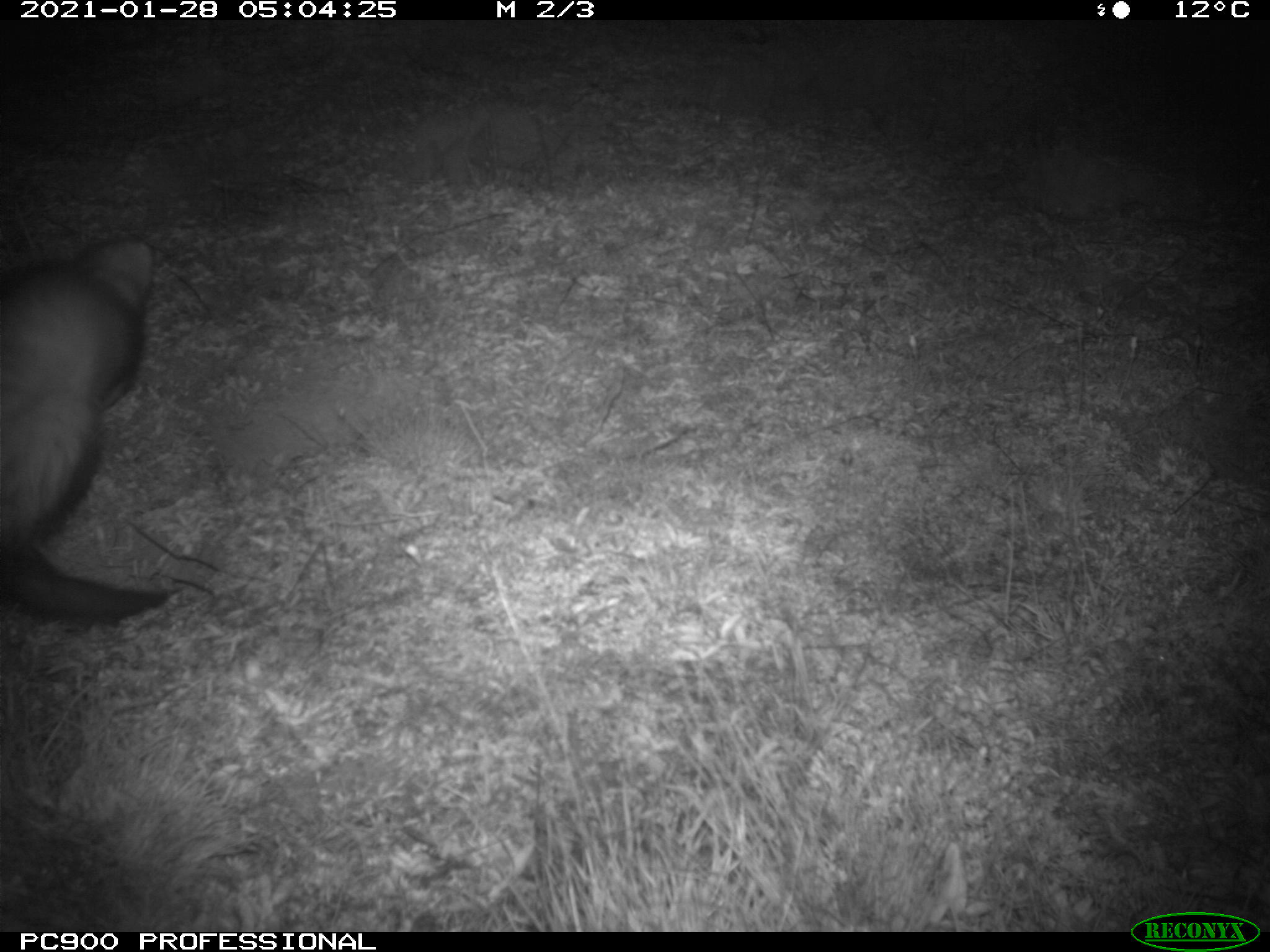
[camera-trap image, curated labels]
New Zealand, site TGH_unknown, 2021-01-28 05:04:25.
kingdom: Animalia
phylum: Chordata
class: Mammalia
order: Carnivora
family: Mustelidae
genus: Mustela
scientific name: Mustela furo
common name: ferret